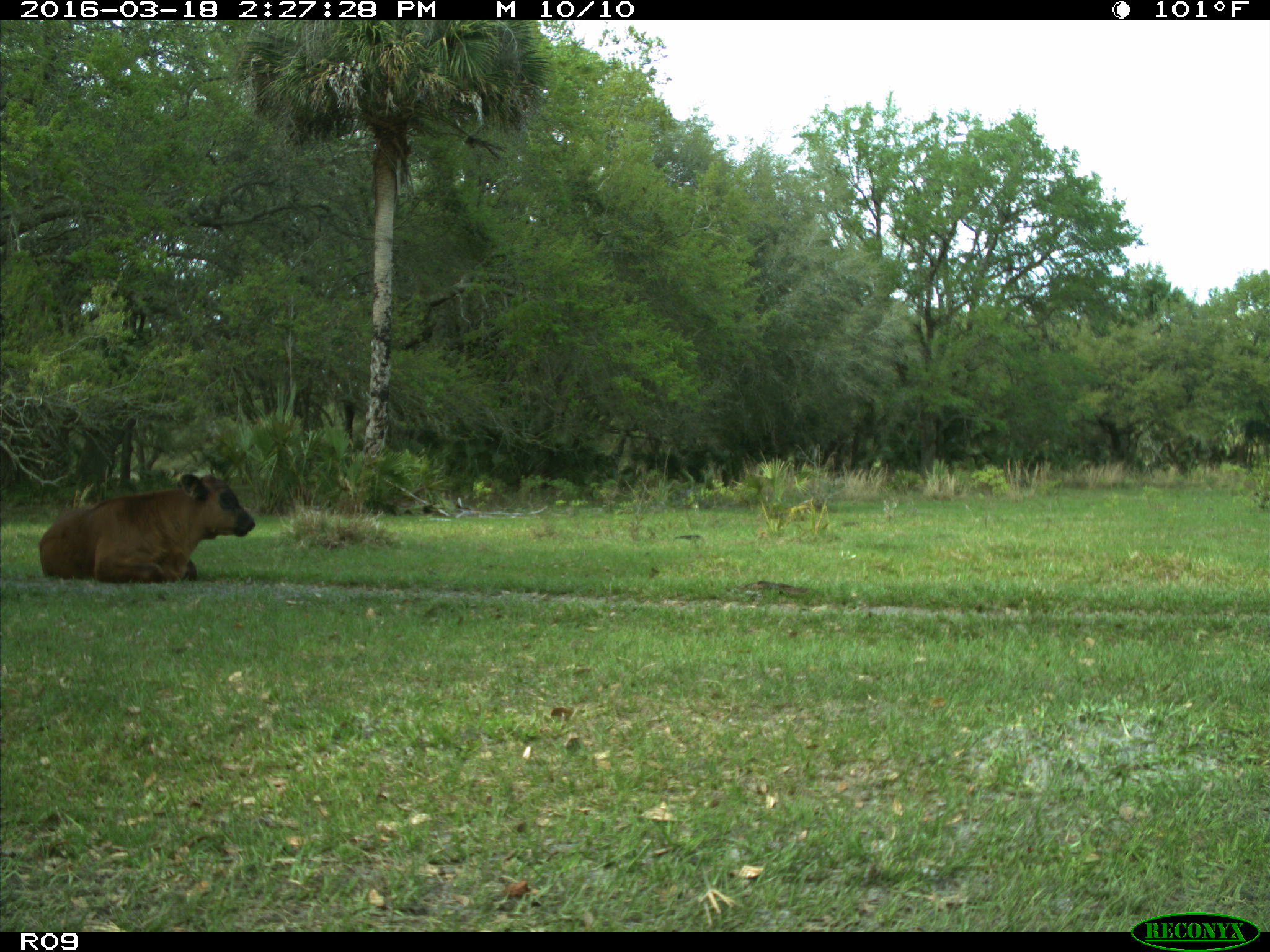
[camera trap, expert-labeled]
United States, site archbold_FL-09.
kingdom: Animalia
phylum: Chordata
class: Mammalia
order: Artiodactyla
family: Bovidae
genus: Bos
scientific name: Bos taurus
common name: domestic cow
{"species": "Bos taurus (domestic cow)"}